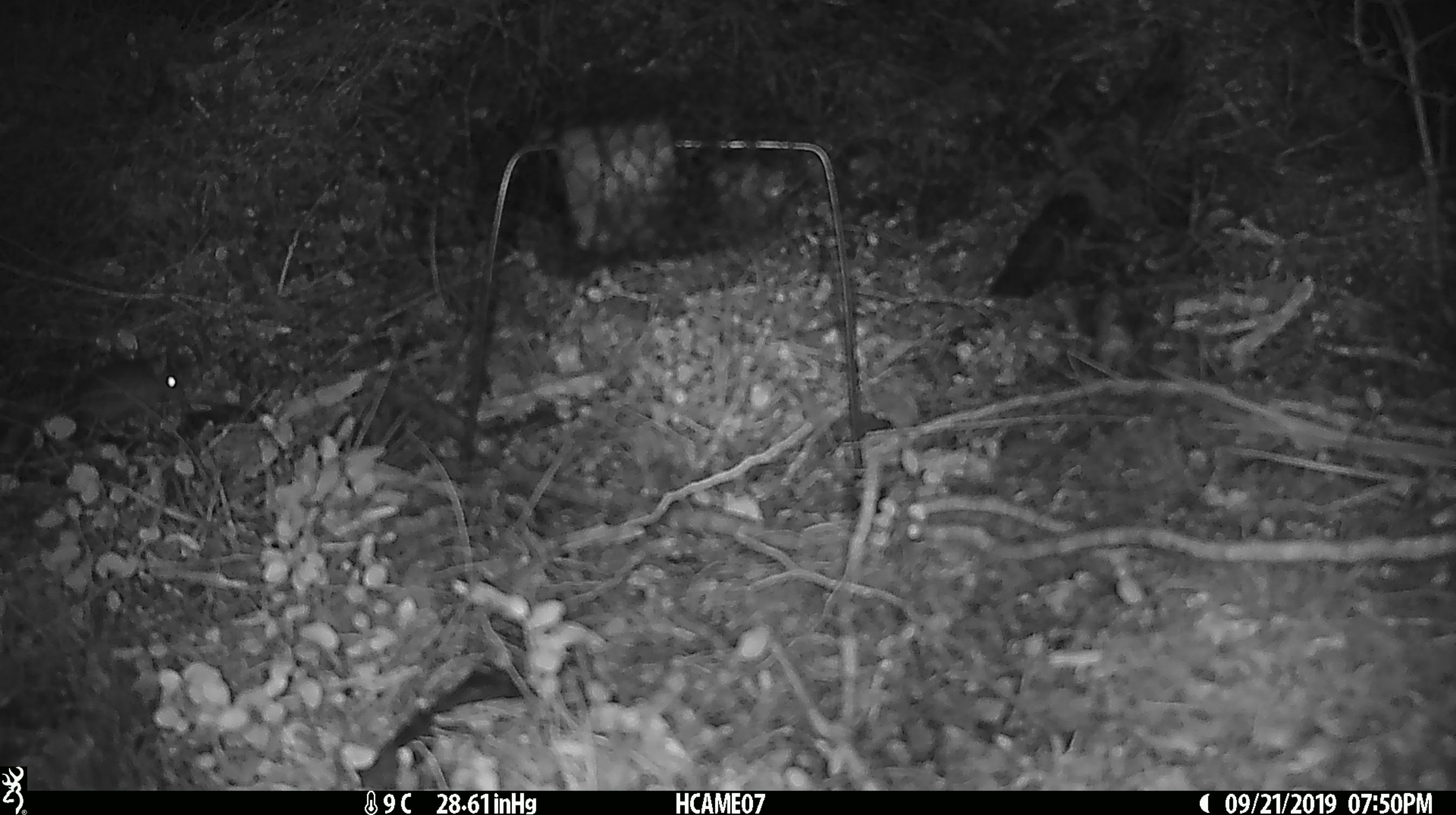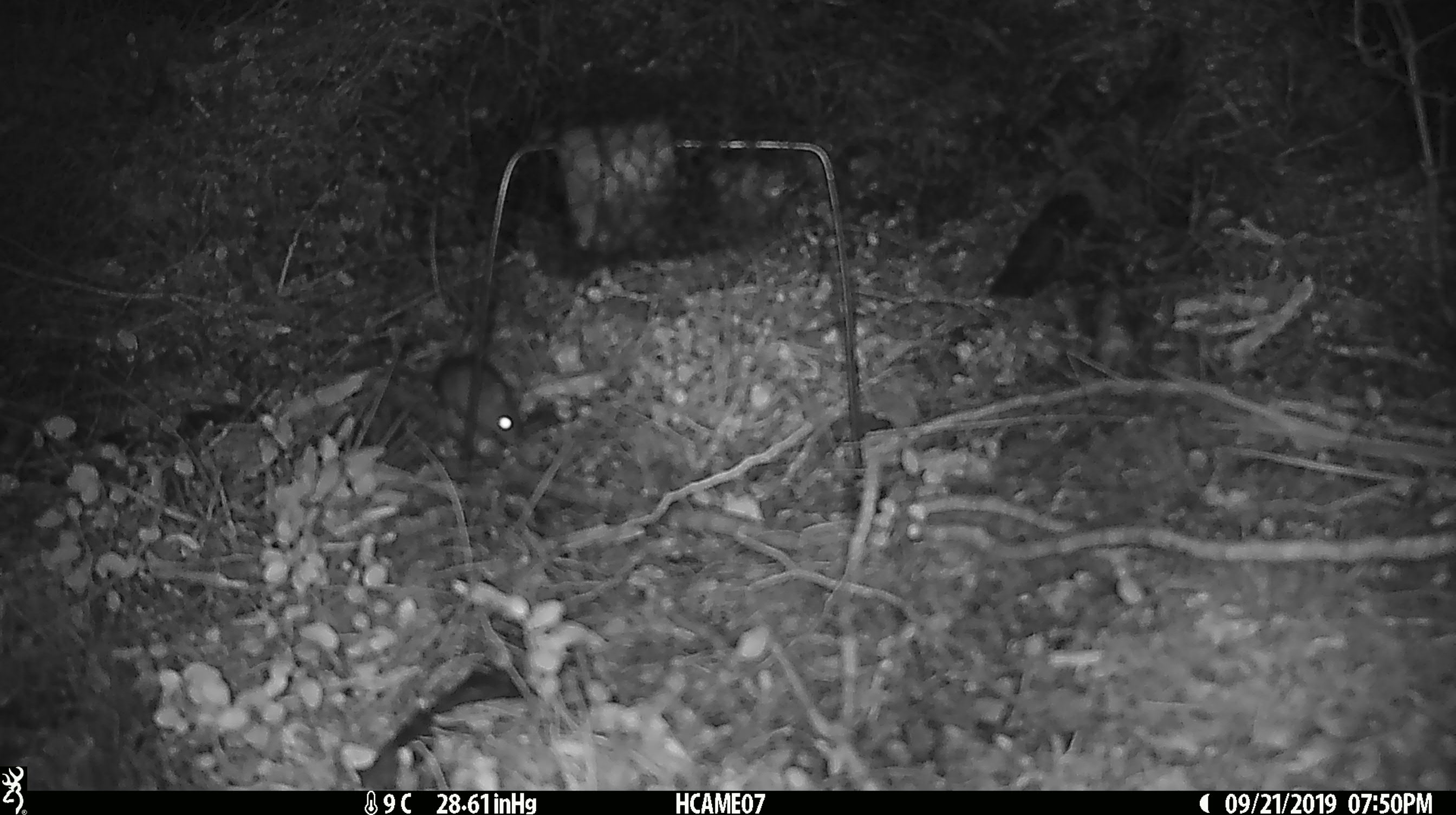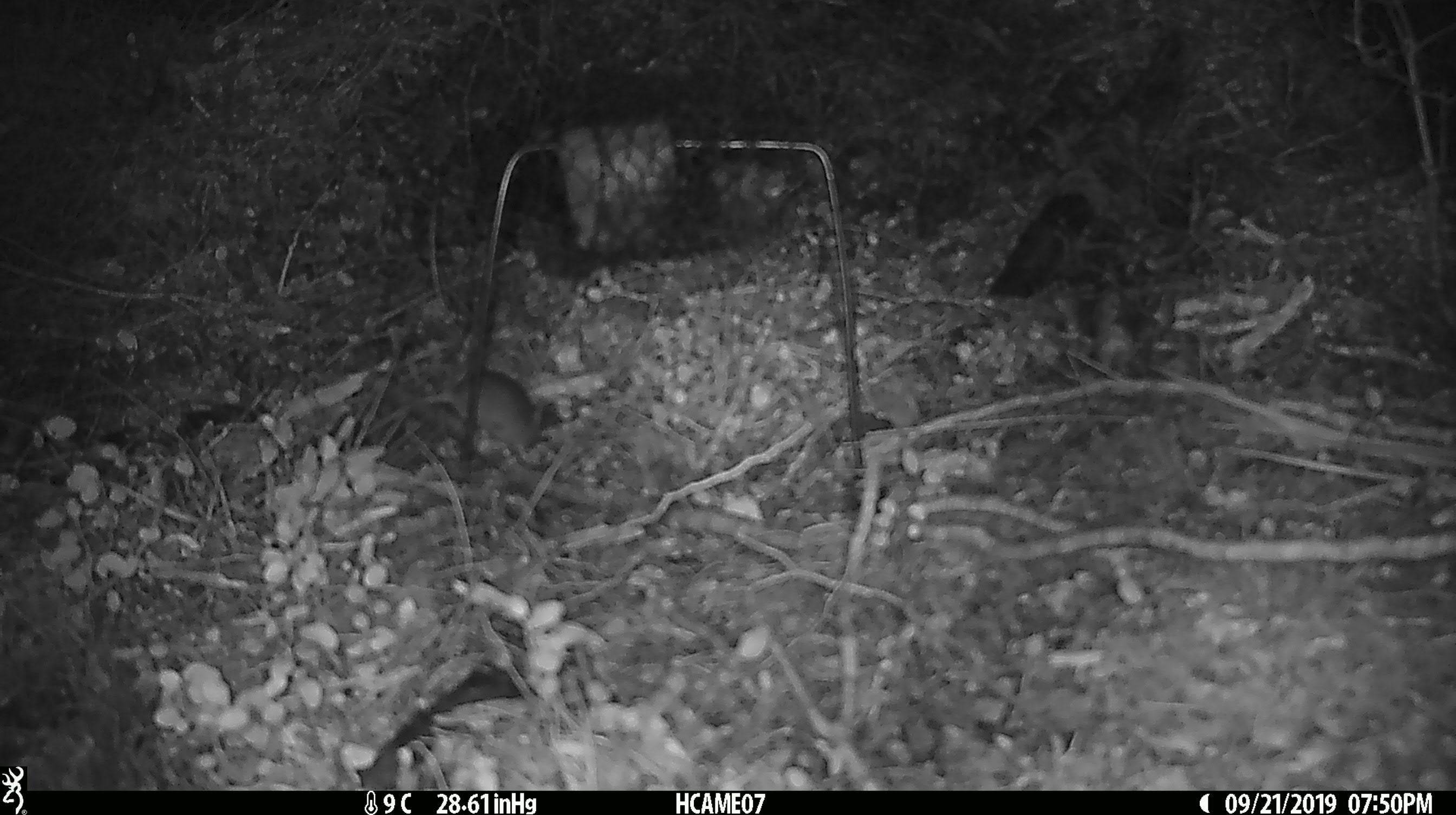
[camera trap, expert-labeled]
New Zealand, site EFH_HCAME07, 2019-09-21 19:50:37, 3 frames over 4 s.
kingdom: Animalia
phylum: Chordata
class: Mammalia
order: Rodentia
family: Muridae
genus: Mus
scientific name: Mus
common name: mouse